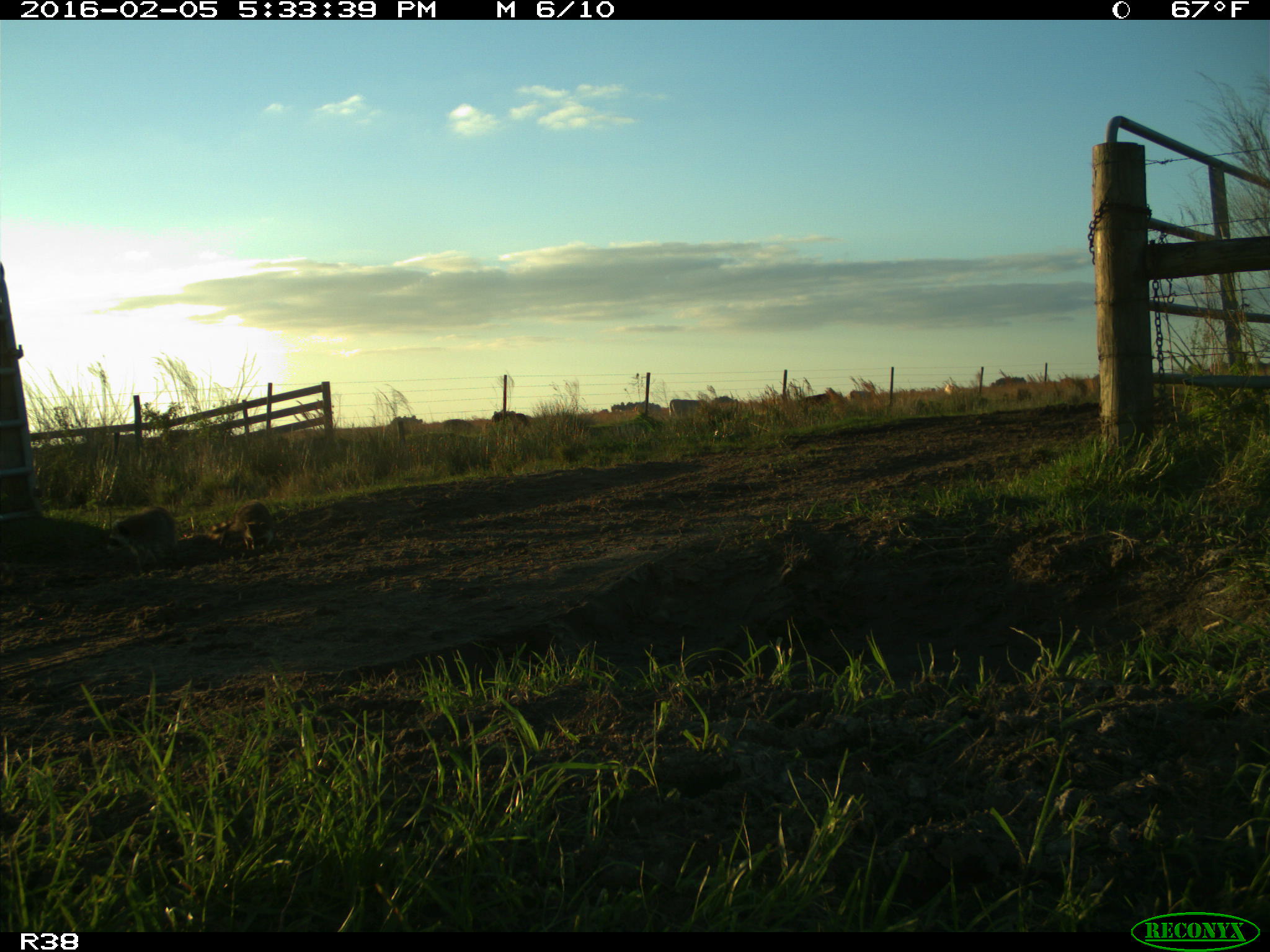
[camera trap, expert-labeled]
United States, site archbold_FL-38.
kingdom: Animalia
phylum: Chordata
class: Mammalia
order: Carnivora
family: Procyonidae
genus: Procyon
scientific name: Procyon lotor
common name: common raccoon